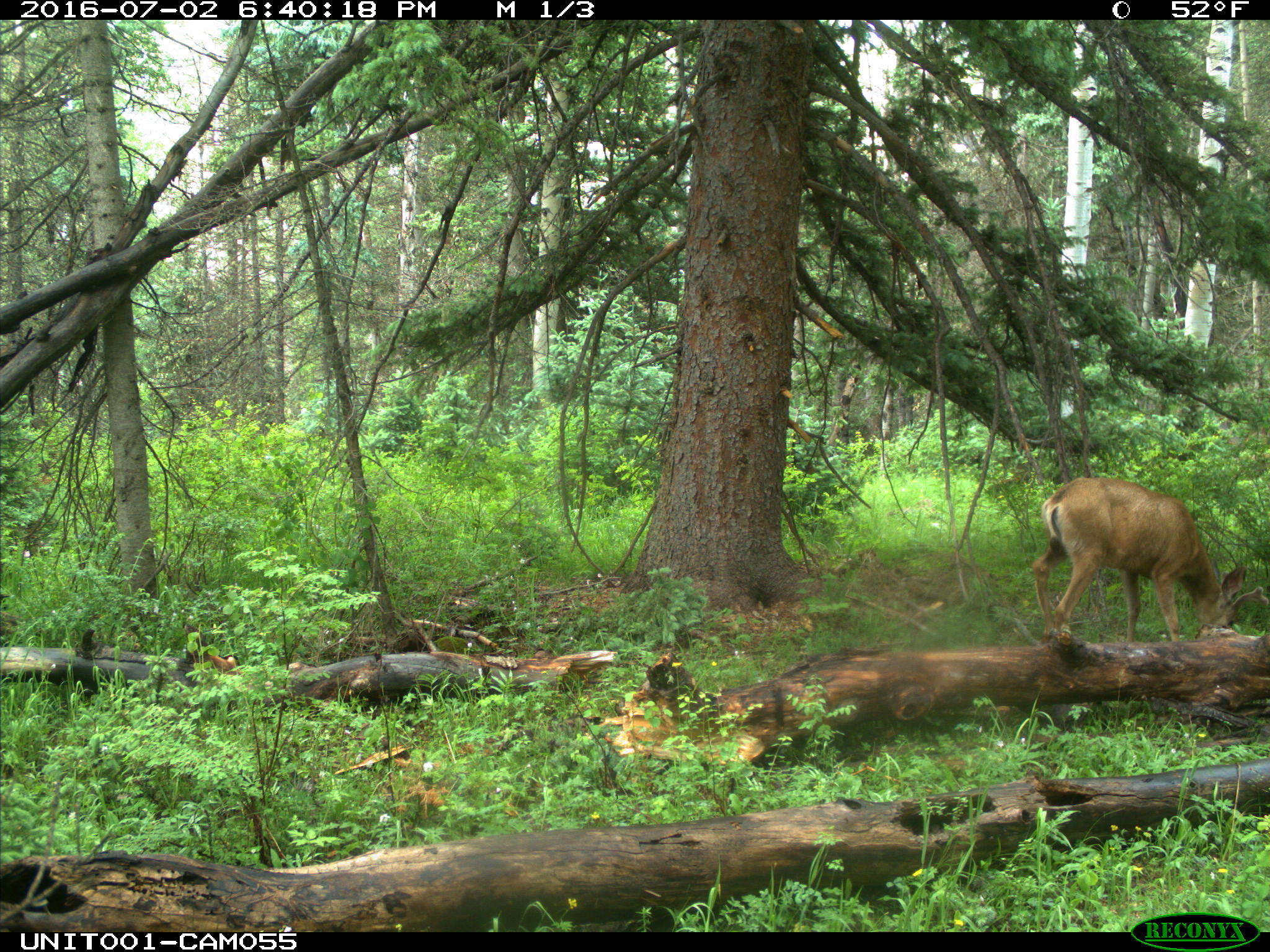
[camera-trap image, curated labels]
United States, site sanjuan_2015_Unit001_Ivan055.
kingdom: Animalia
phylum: Chordata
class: Mammalia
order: Artiodactyla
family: Cervidae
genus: Odocoileus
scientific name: Odocoileus hemionus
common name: mule deer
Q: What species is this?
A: Odocoileus hemionus (mule deer).